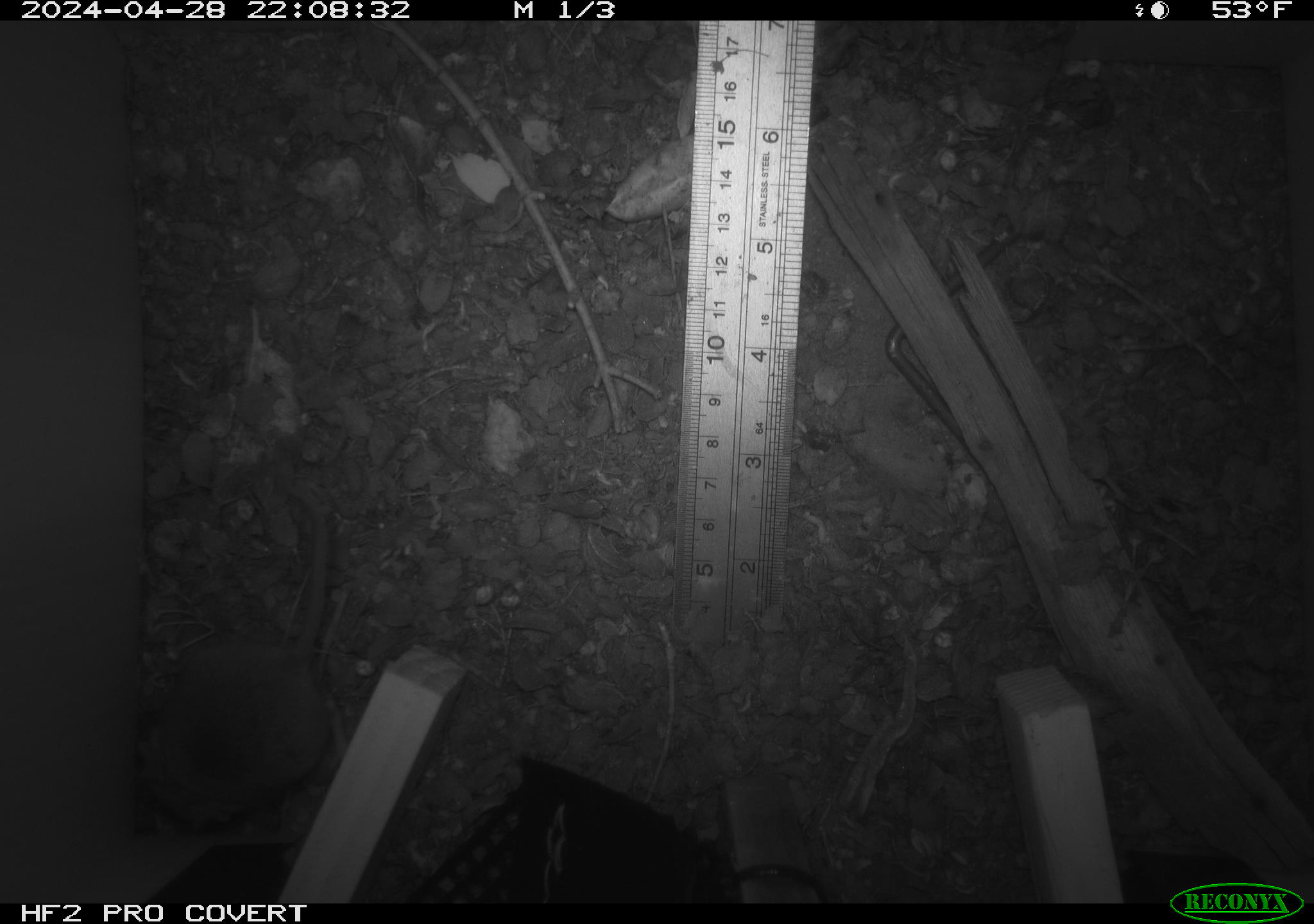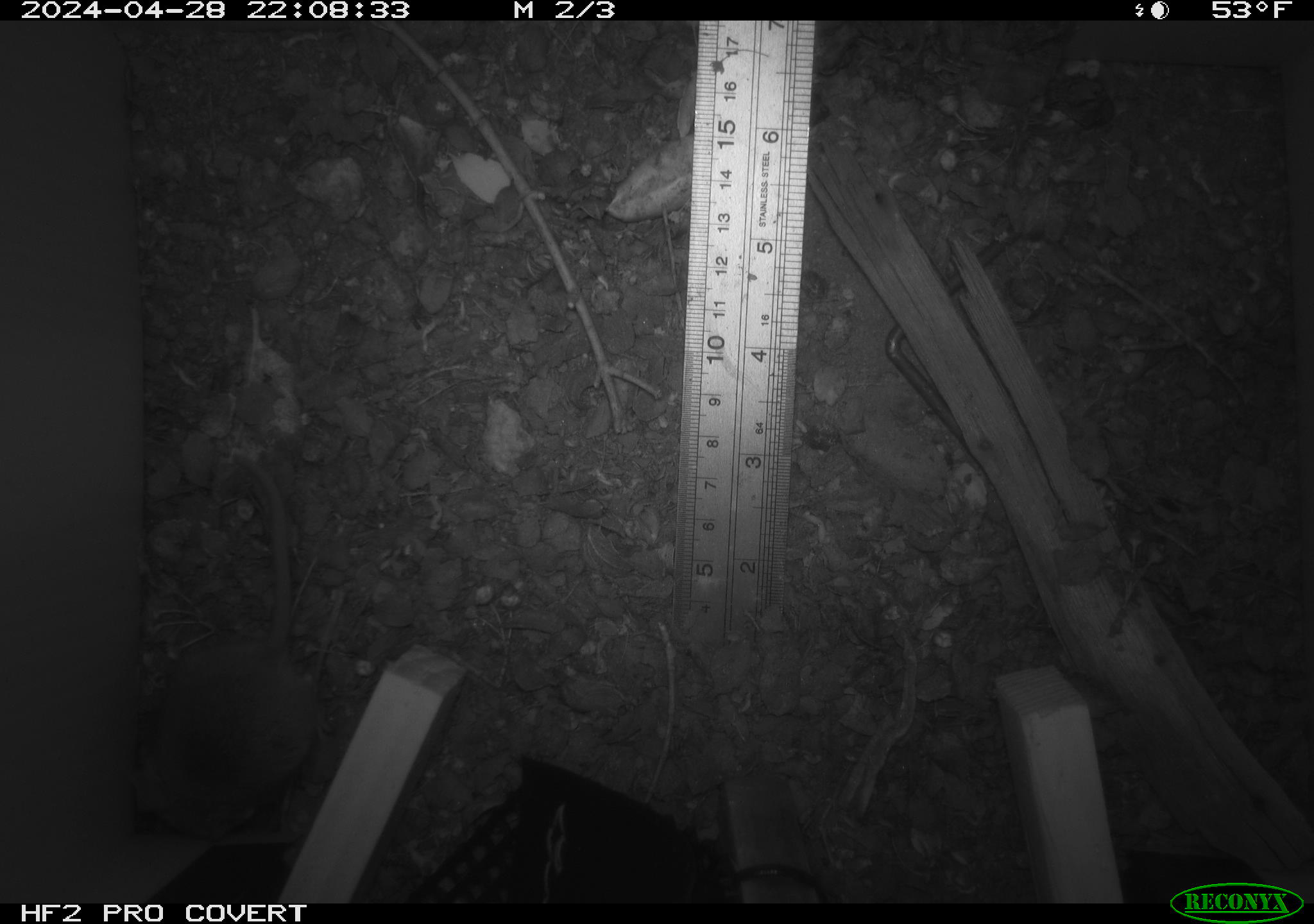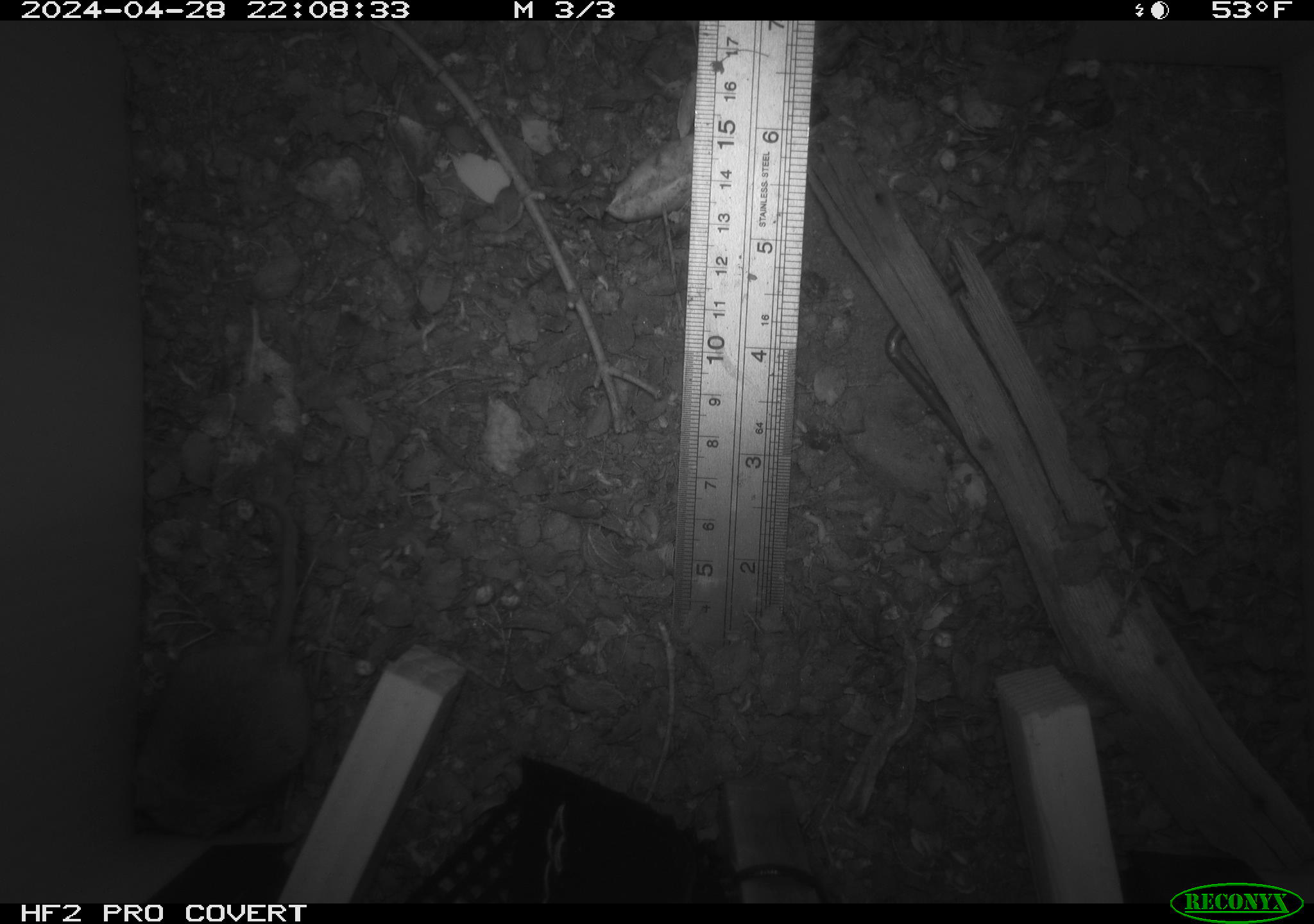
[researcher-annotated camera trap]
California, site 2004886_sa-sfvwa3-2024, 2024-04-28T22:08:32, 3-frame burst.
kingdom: Animalia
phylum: Chordata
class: Mammalia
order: Rodentia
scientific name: Rodentia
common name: mouse species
Mouse species (Rodentia).